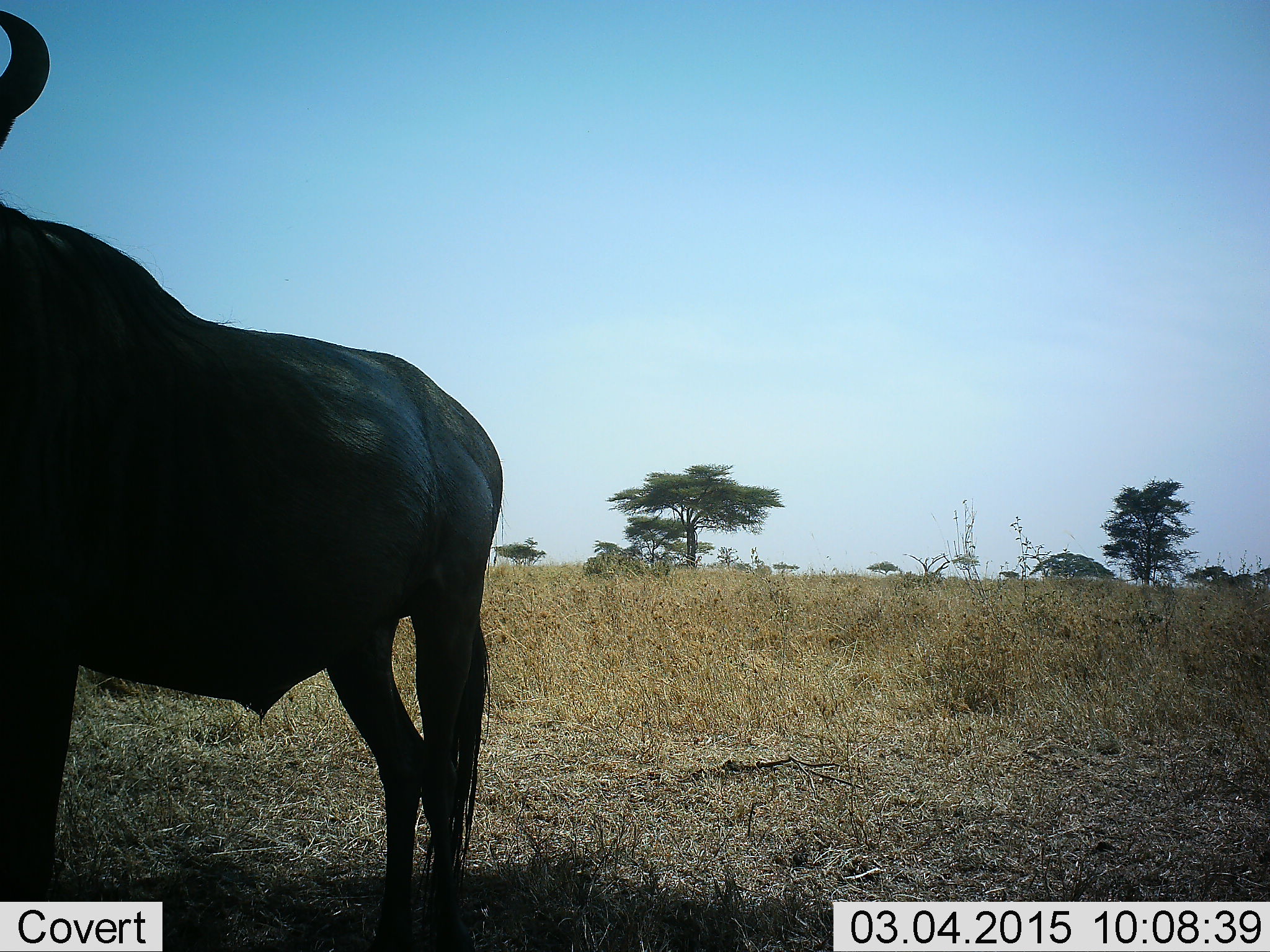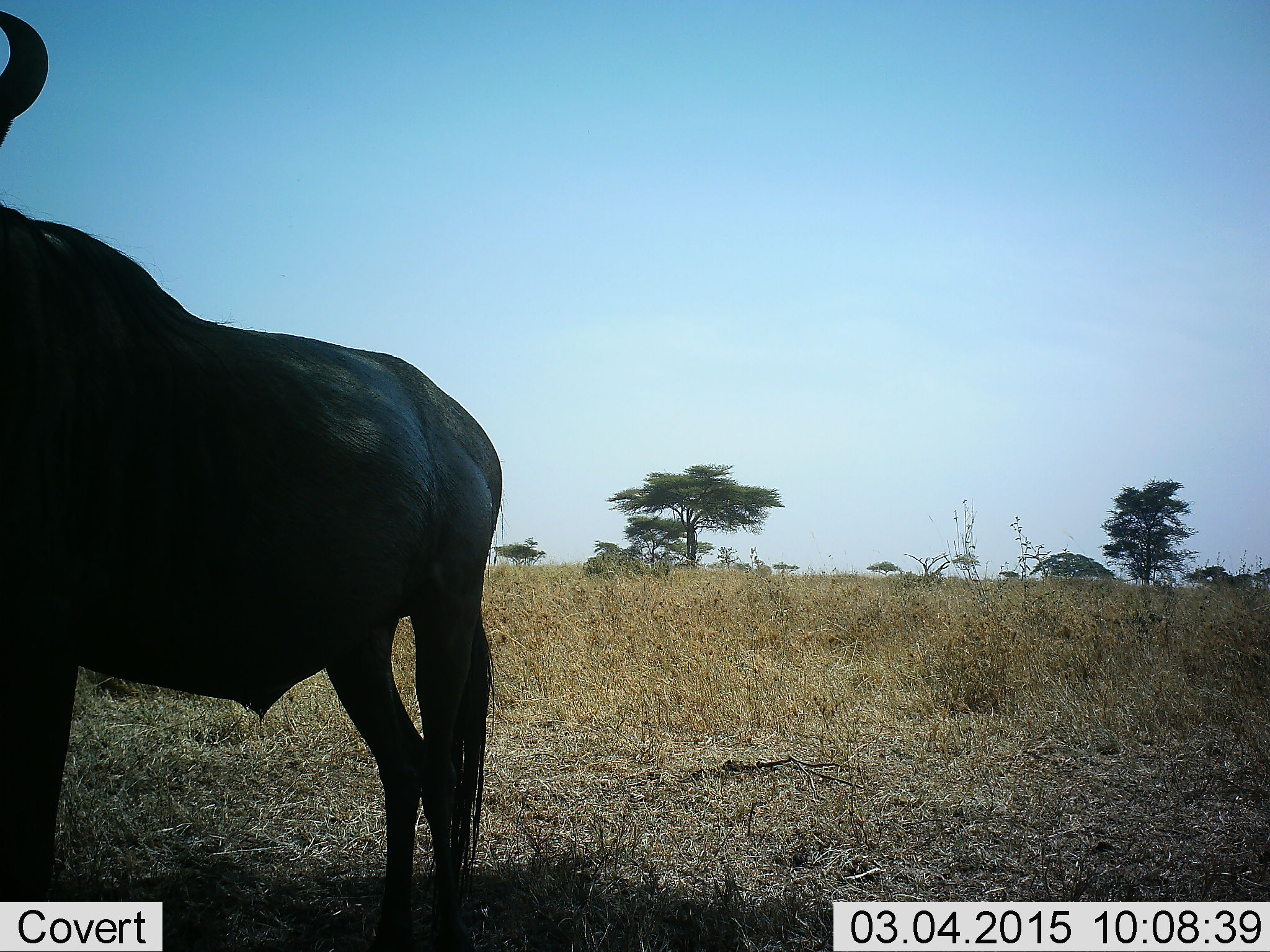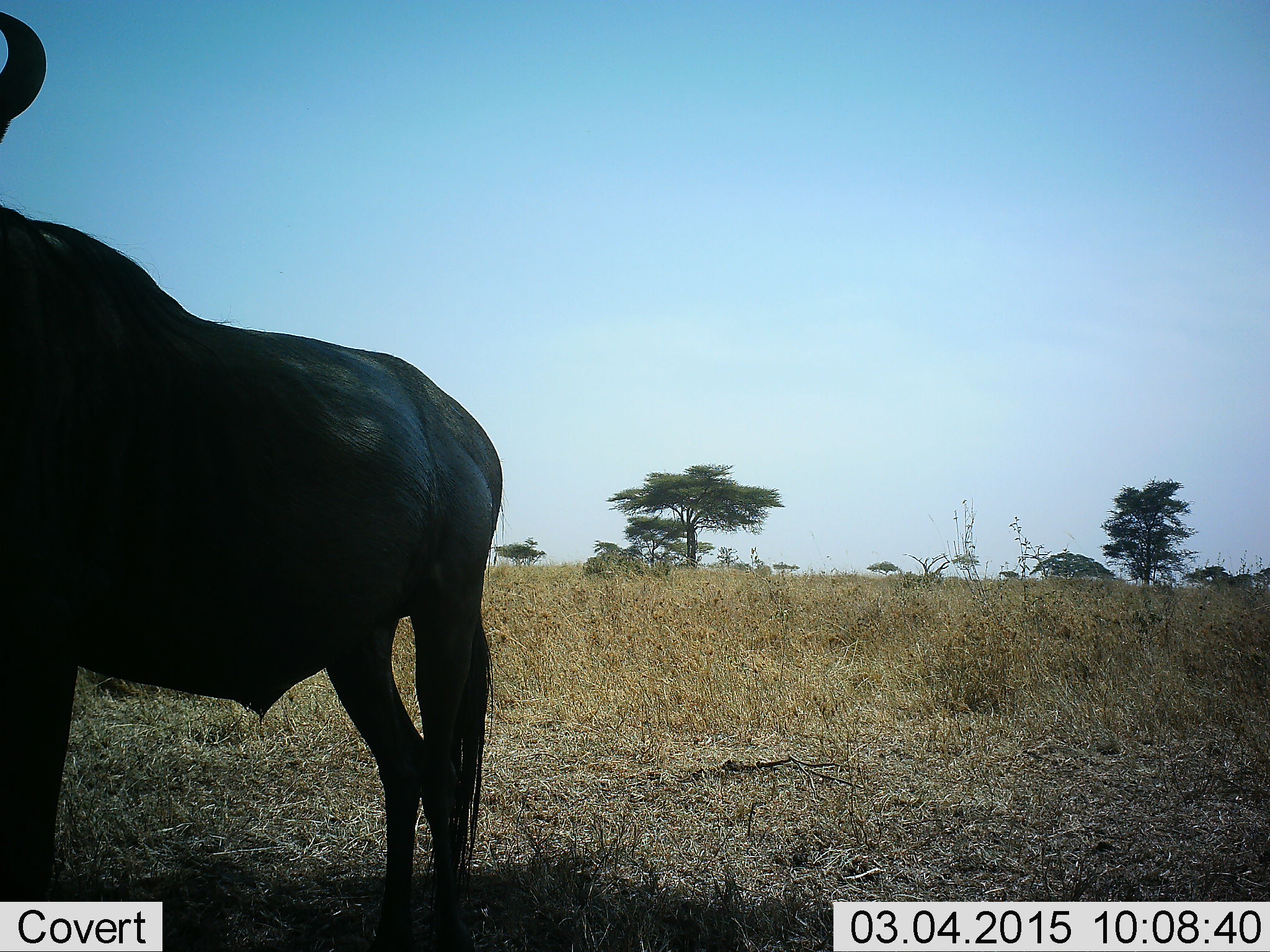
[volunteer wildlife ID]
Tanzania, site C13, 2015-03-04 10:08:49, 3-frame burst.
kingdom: Animalia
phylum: Chordata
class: Mammalia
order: Artiodactyla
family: Bovidae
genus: Connochaetes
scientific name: Connochaetes taurinus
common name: blue wildebeest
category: wildebeest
Wildebeest (blue wildebeest) (Connochaetes taurinus), count 1. Behavior (volunteer vote fractions): standing 100%, resting 0%, moving 0%, interacting 0%. Young present (vote fraction): 0%. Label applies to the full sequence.